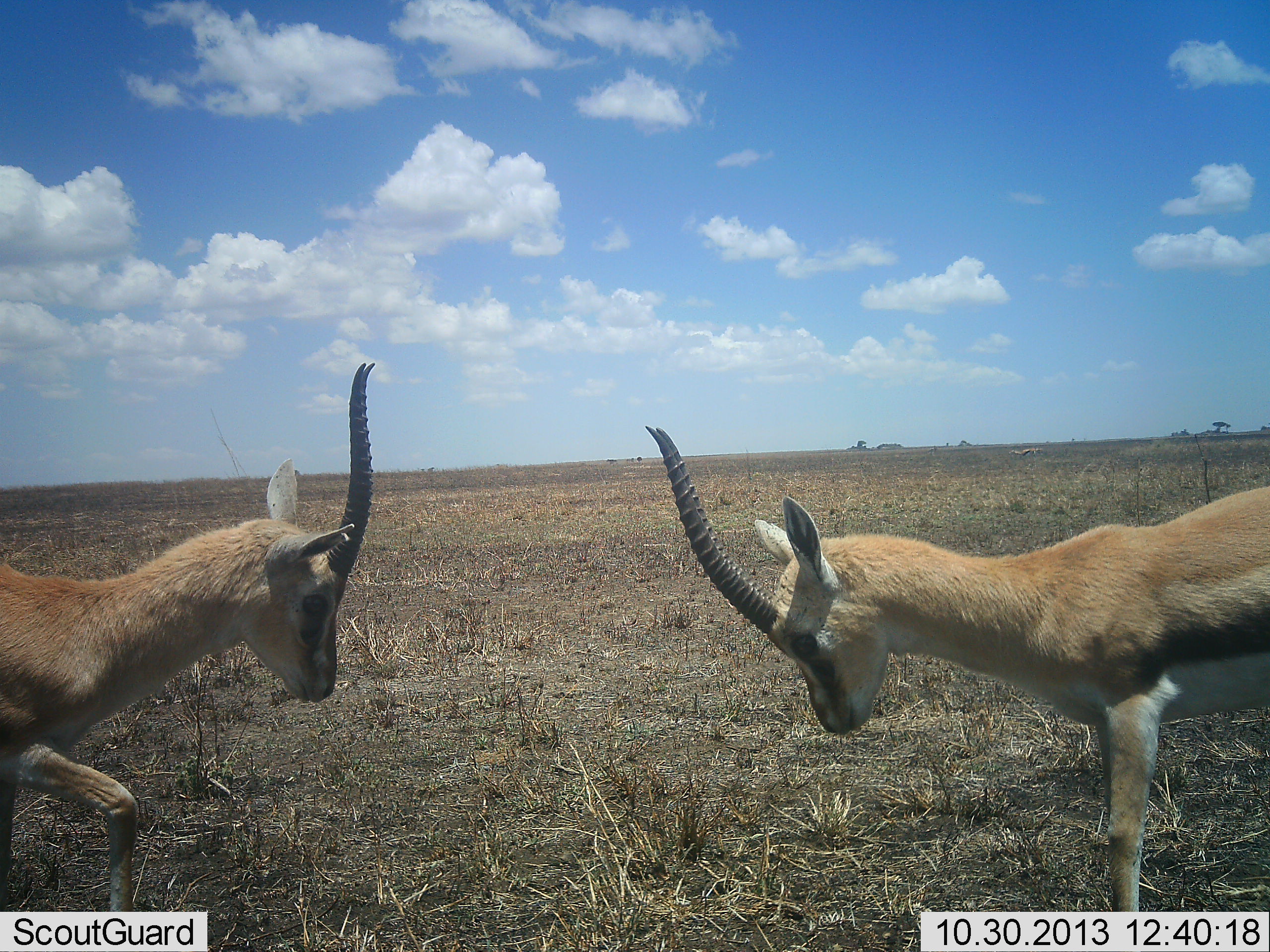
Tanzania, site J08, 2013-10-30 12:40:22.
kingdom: Animalia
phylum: Chordata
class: Mammalia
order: Artiodactyla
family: Bovidae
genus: Eudorcas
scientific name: Eudorcas thomsonii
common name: thomson's gazelle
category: gazellethomsons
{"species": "gazellethomsons (thomson's gazelle) (Eudorcas thomsonii)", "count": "2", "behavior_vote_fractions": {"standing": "40%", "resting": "0%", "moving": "0%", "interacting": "90%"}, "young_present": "0%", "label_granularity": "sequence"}